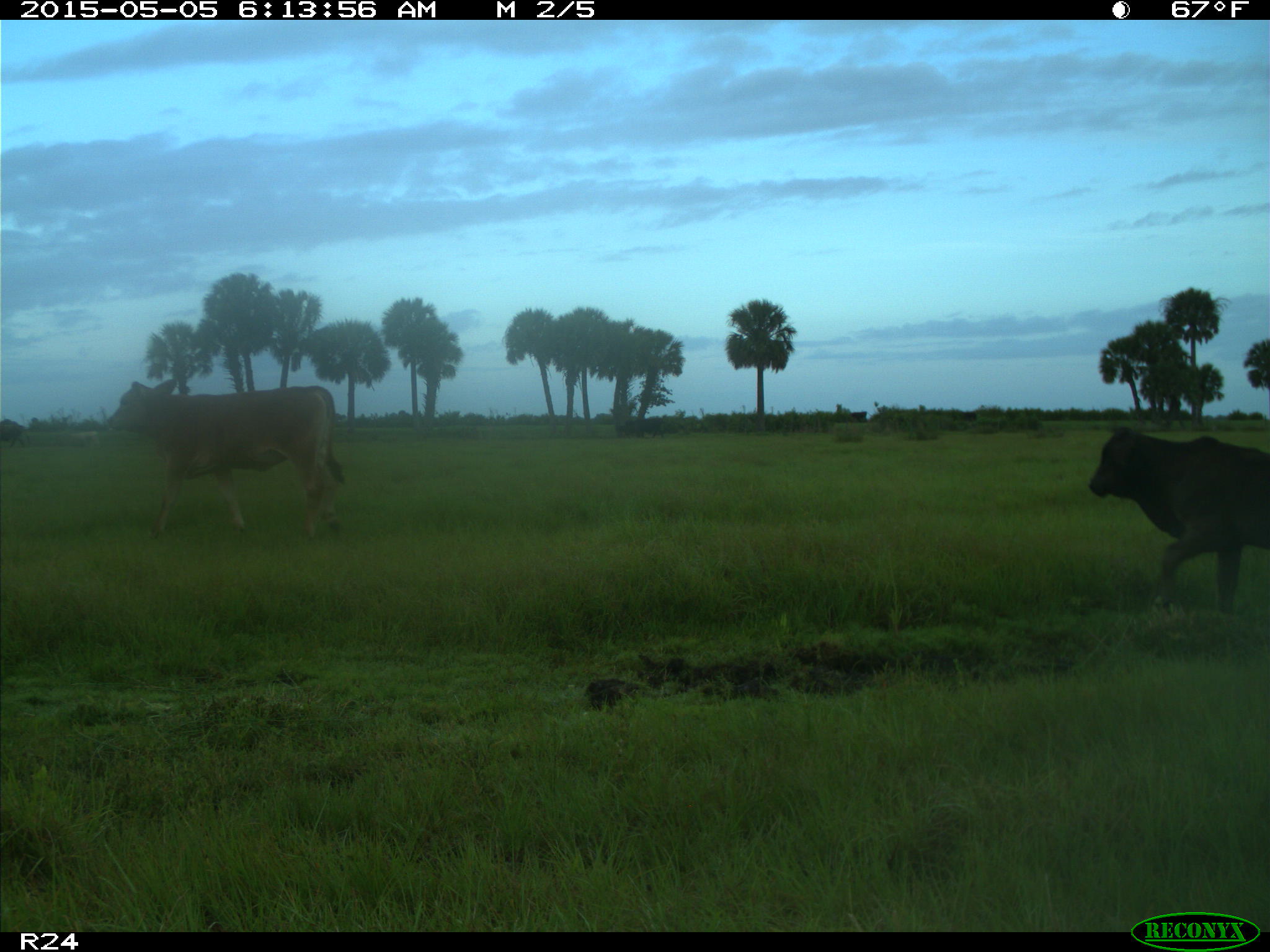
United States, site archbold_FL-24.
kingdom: Animalia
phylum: Chordata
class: Mammalia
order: Artiodactyla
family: Bovidae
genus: Bos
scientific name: Bos taurus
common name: domestic cow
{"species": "Bos taurus (domestic cow)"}